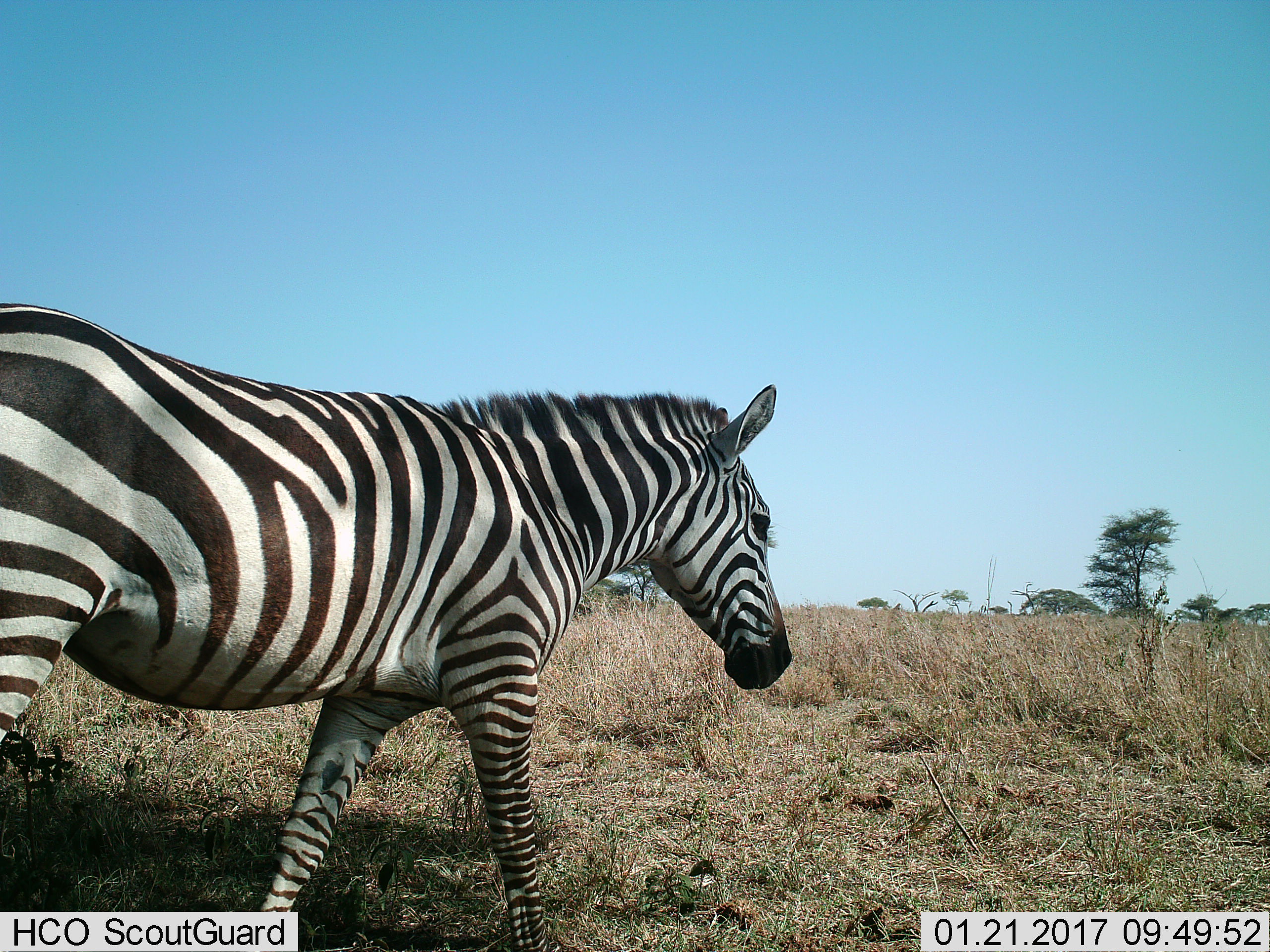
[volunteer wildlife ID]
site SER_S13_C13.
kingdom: Animalia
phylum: Chordata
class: Mammalia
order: Perissodactyla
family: Equidae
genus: Equus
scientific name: Equus quagga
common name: plains zebra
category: zebraplains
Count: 1.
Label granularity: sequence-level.